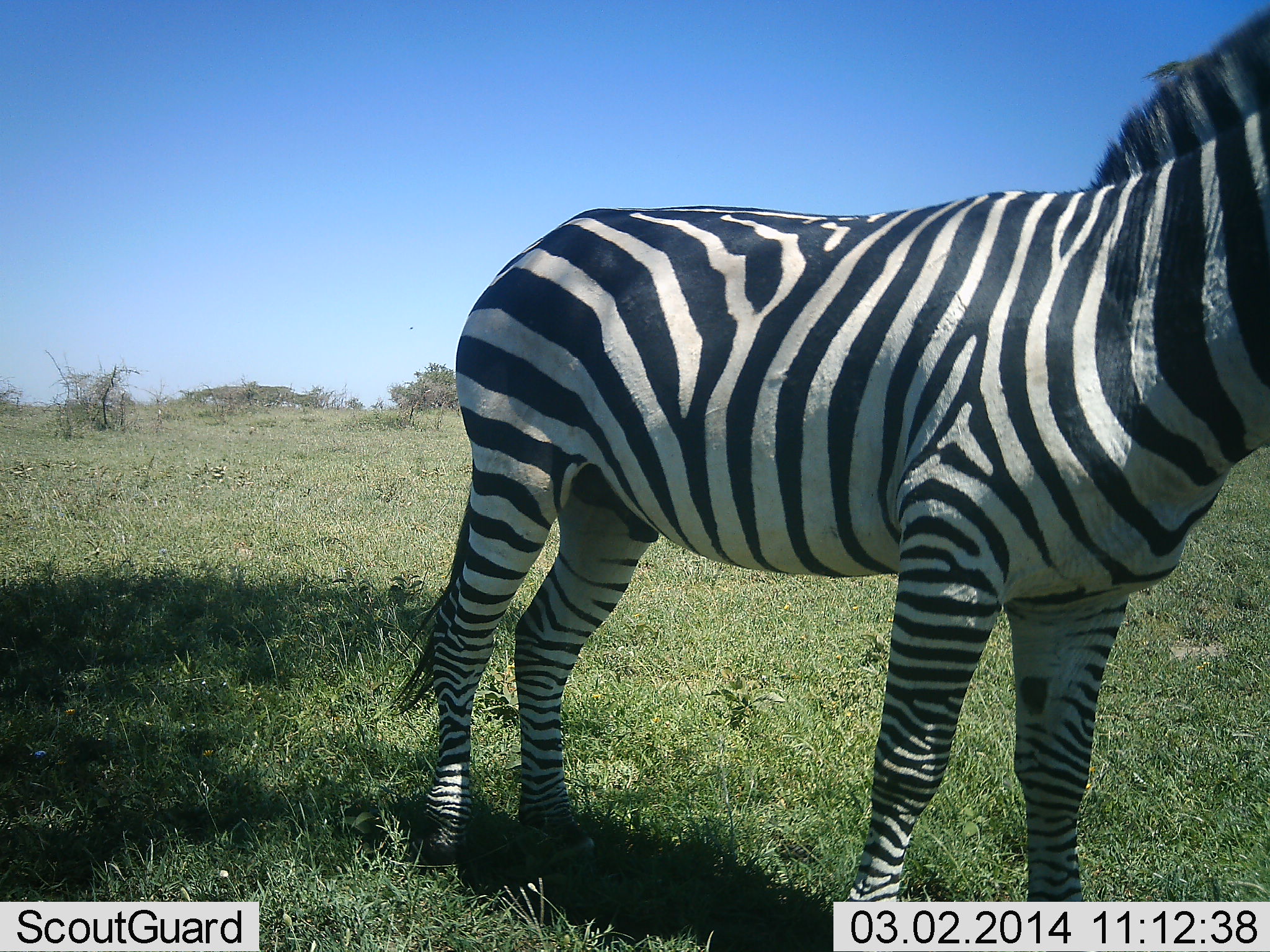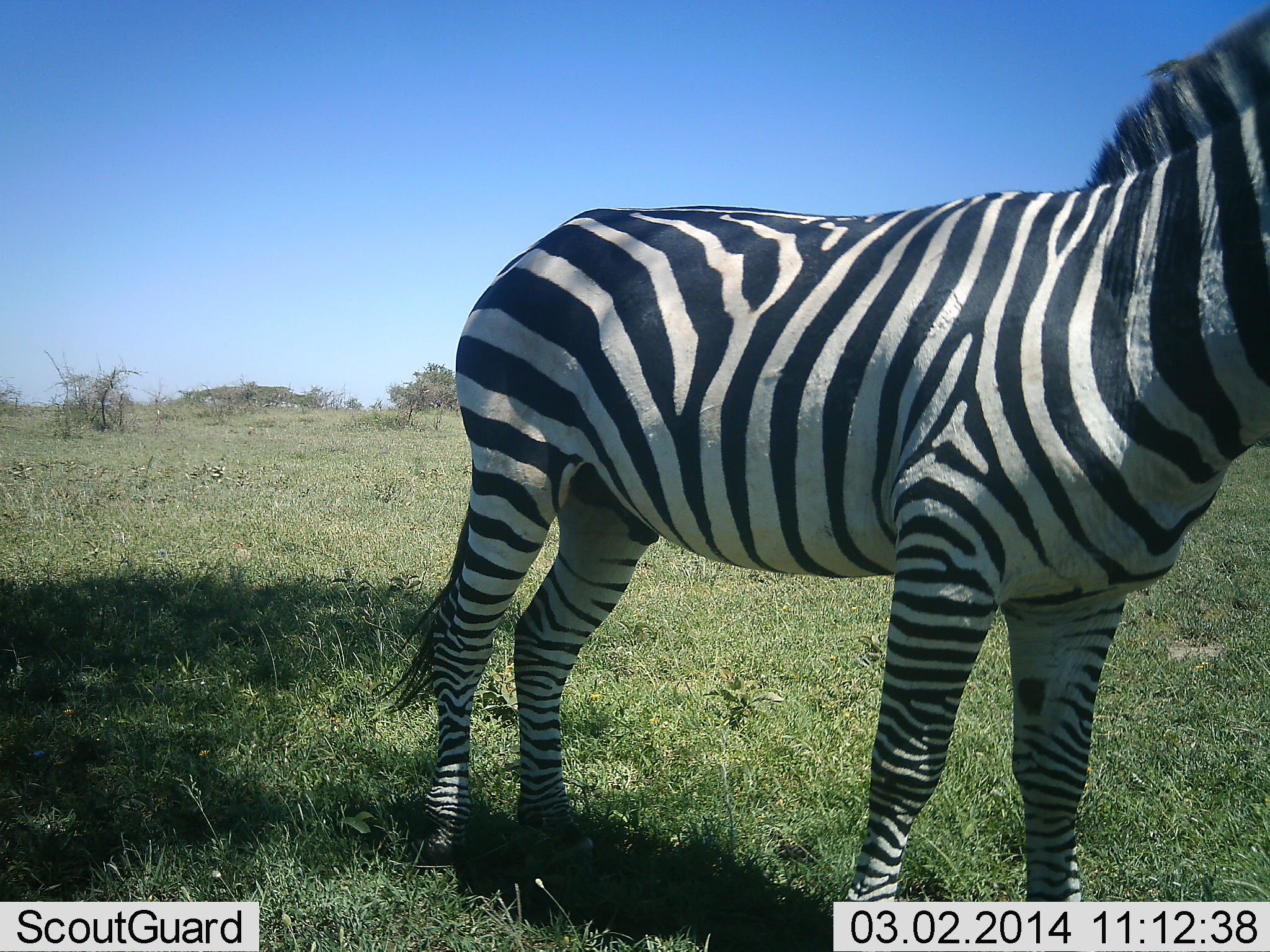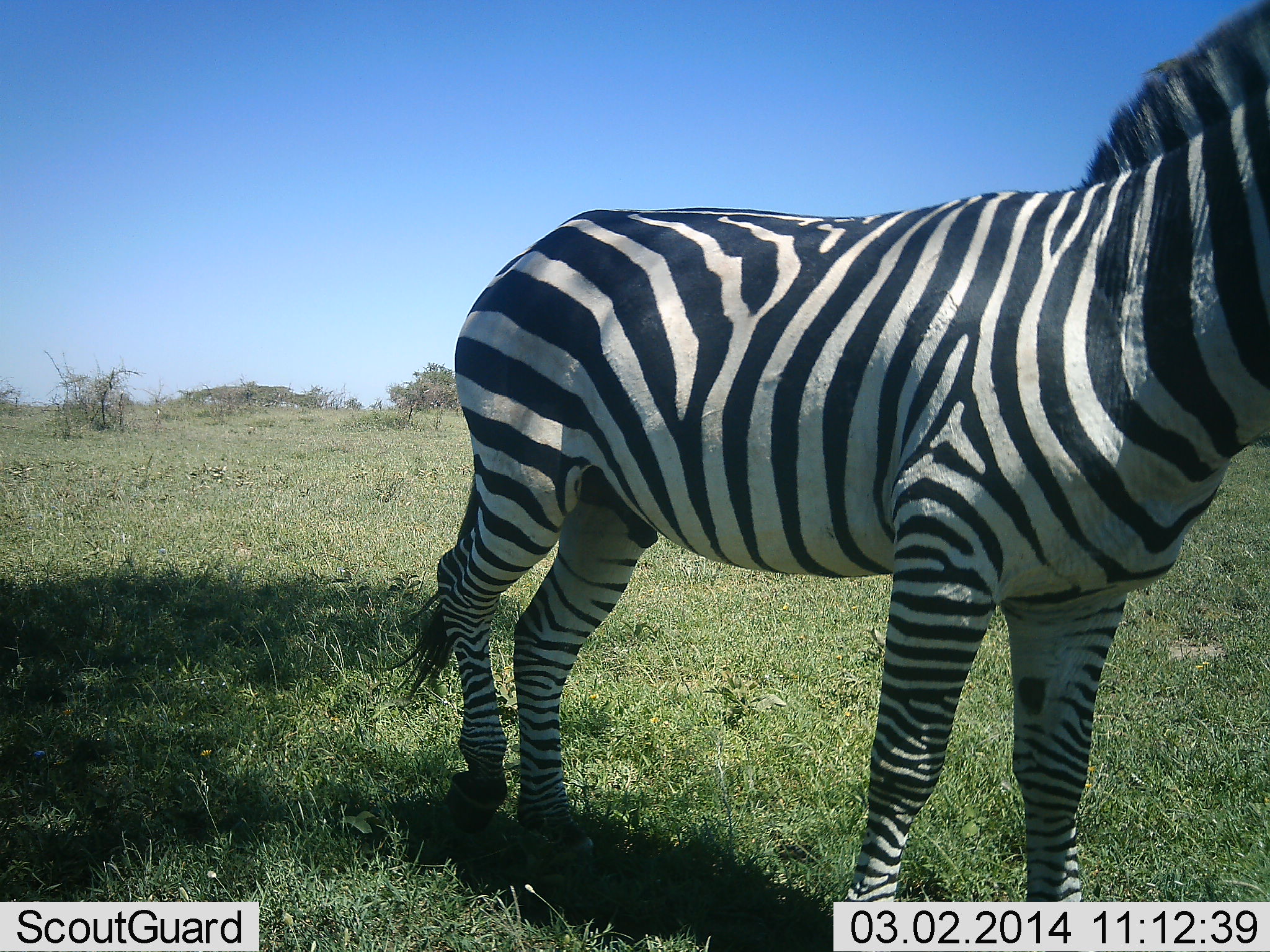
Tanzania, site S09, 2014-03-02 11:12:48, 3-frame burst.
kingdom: Animalia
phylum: Chordata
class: Mammalia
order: Perissodactyla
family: Equidae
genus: Equus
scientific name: Equus quagga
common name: plains zebra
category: zebra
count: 1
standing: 90%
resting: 0%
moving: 10%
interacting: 0%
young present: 0%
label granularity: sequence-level